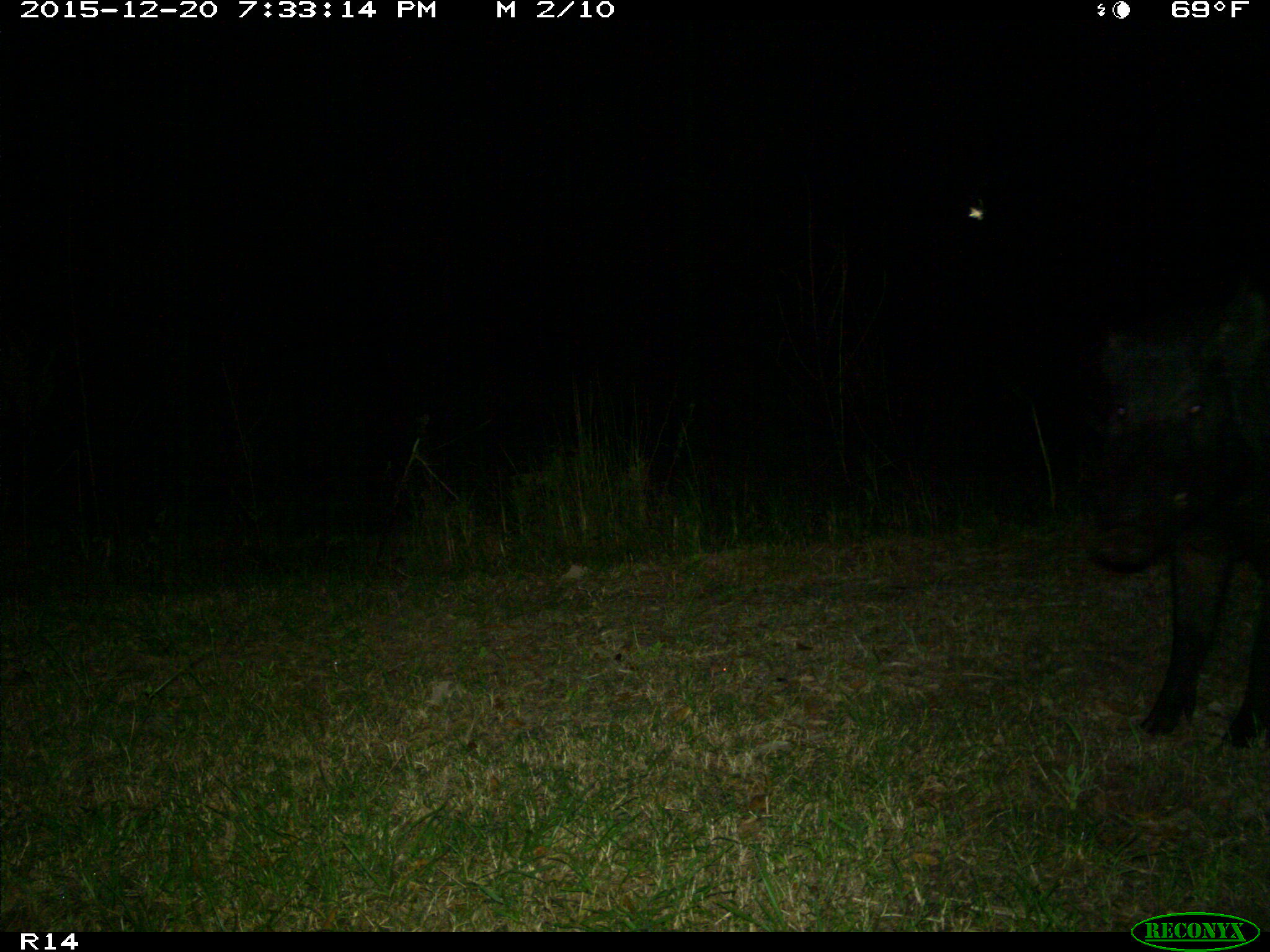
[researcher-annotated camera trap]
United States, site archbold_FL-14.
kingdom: Animalia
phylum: Chordata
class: Mammalia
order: Artiodactyla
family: Suidae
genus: Sus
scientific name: Sus scrofa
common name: wild boar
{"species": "Sus scrofa (wild boar)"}